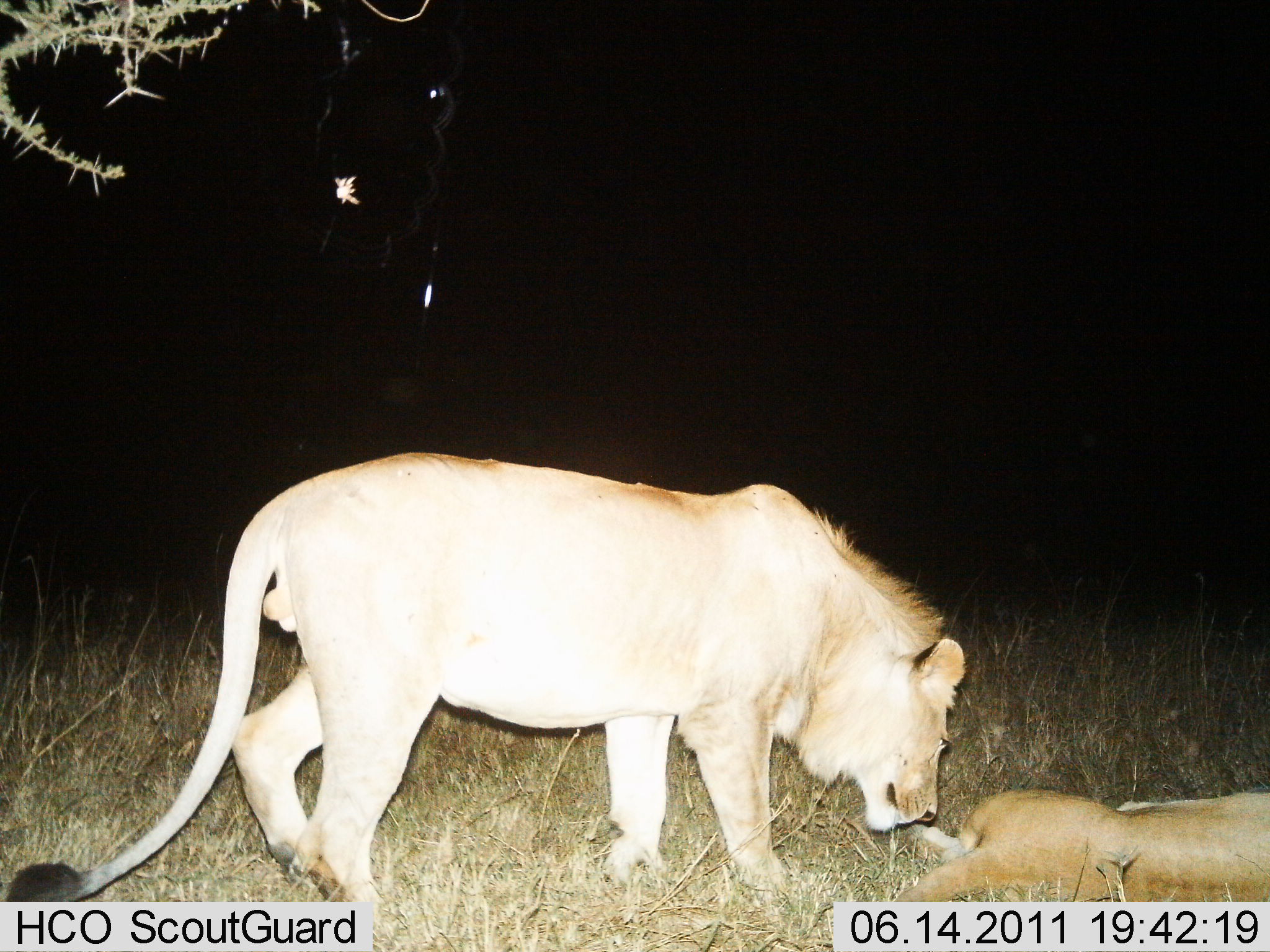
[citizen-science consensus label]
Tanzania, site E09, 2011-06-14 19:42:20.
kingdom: Animalia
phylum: Chordata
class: Mammalia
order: Carnivora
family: Felidae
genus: Panthera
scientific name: Panthera leo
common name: lion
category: lionmale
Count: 1.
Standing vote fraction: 56%.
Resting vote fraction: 44%.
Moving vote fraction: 19%.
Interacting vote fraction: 19%.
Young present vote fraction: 6%.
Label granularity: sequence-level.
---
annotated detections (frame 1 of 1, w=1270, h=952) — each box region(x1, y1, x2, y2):
animal: region(5, 449, 967, 902); region(891, 787, 1270, 902)